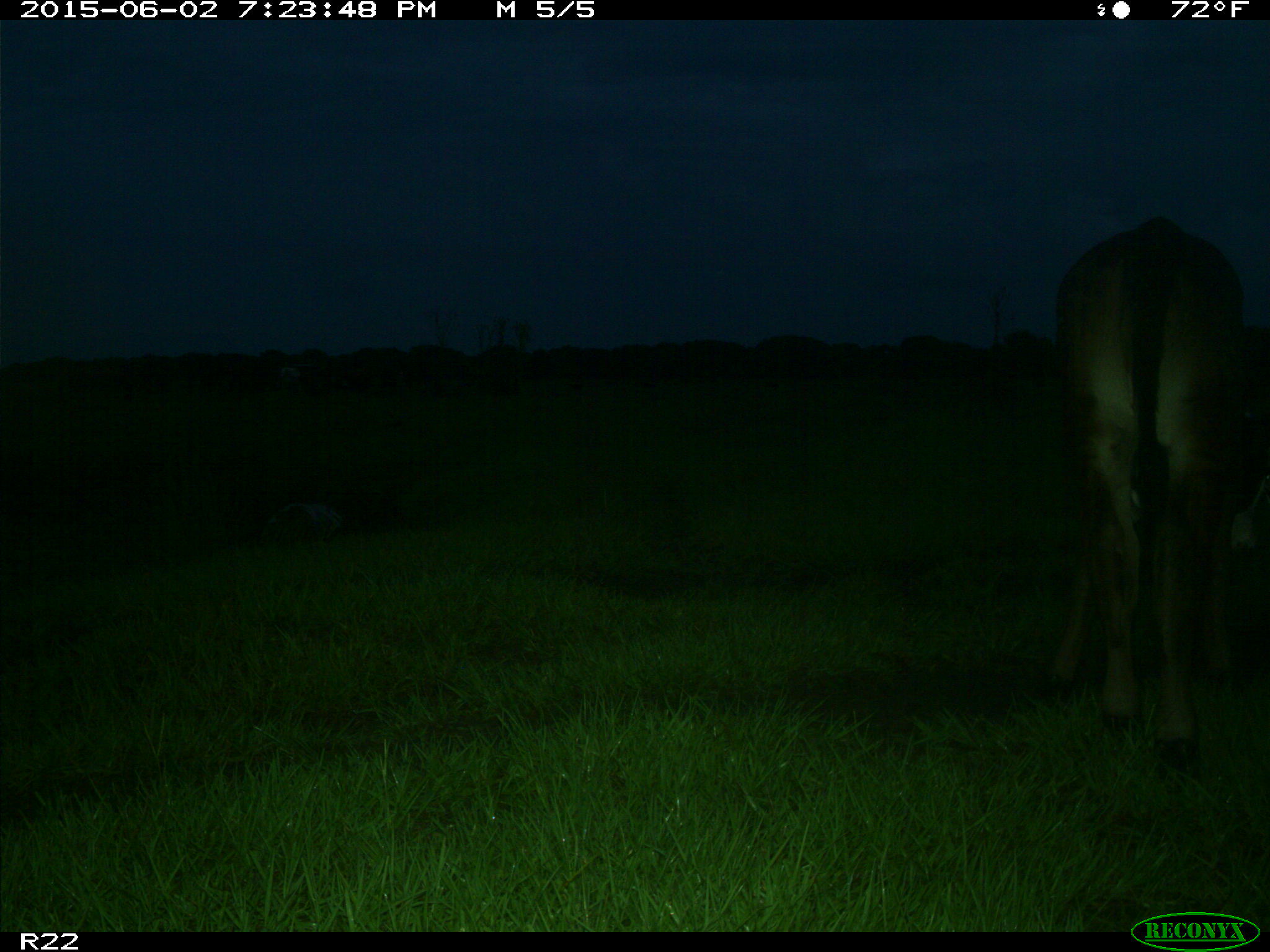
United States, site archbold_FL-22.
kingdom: Animalia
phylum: Chordata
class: Mammalia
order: Artiodactyla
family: Bovidae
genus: Bos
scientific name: Bos taurus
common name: domestic cow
Bos taurus (domestic cow).